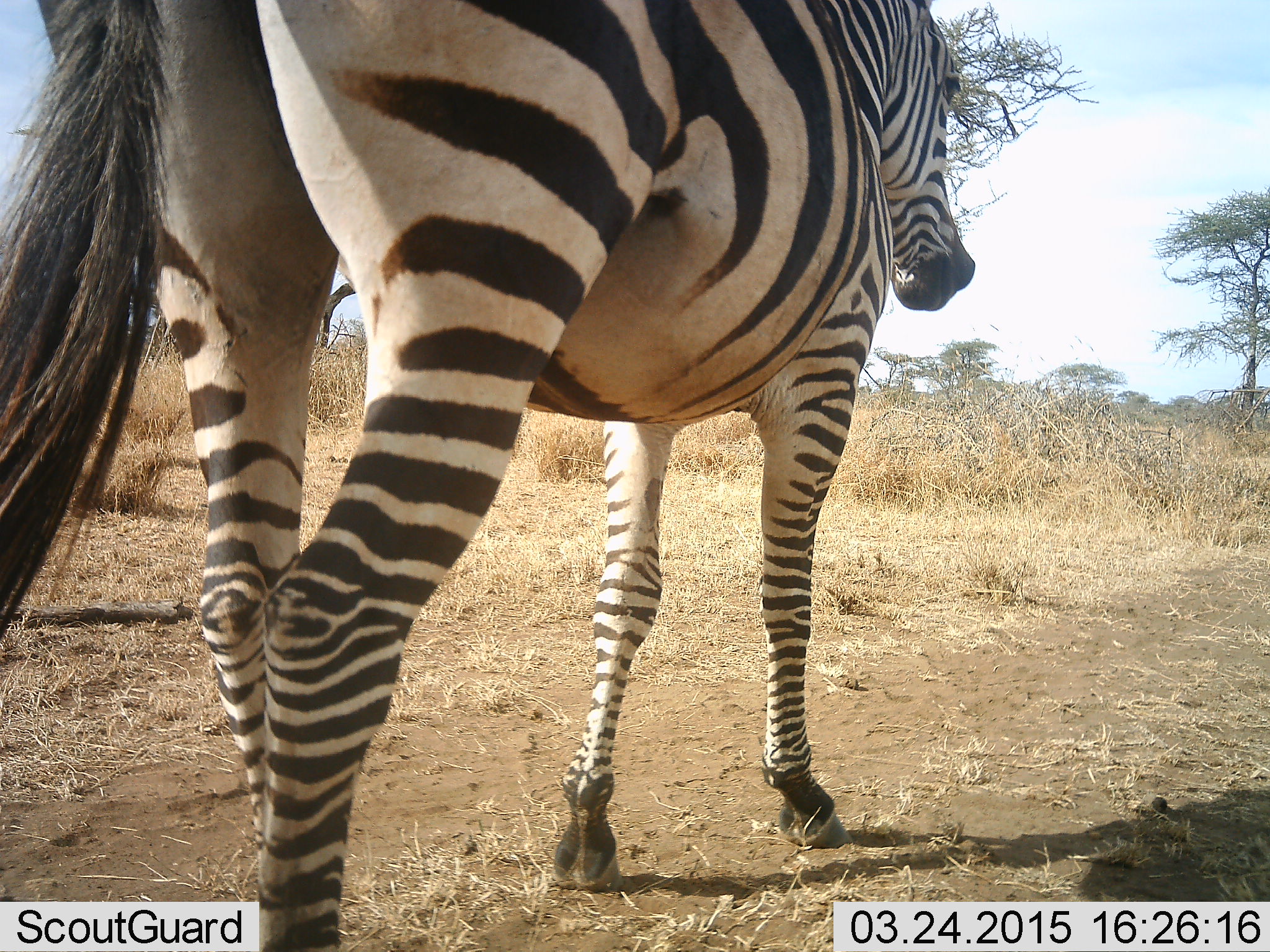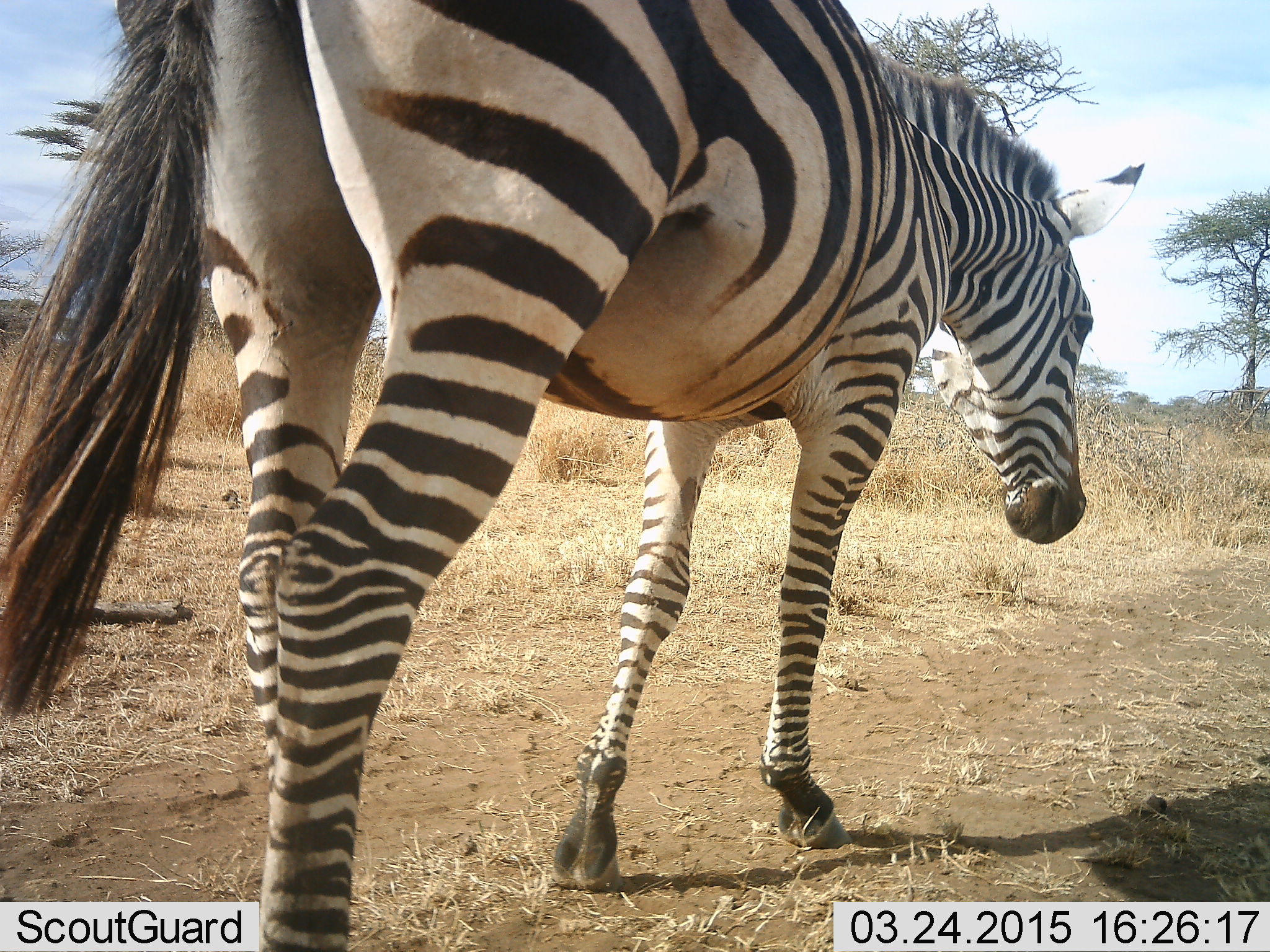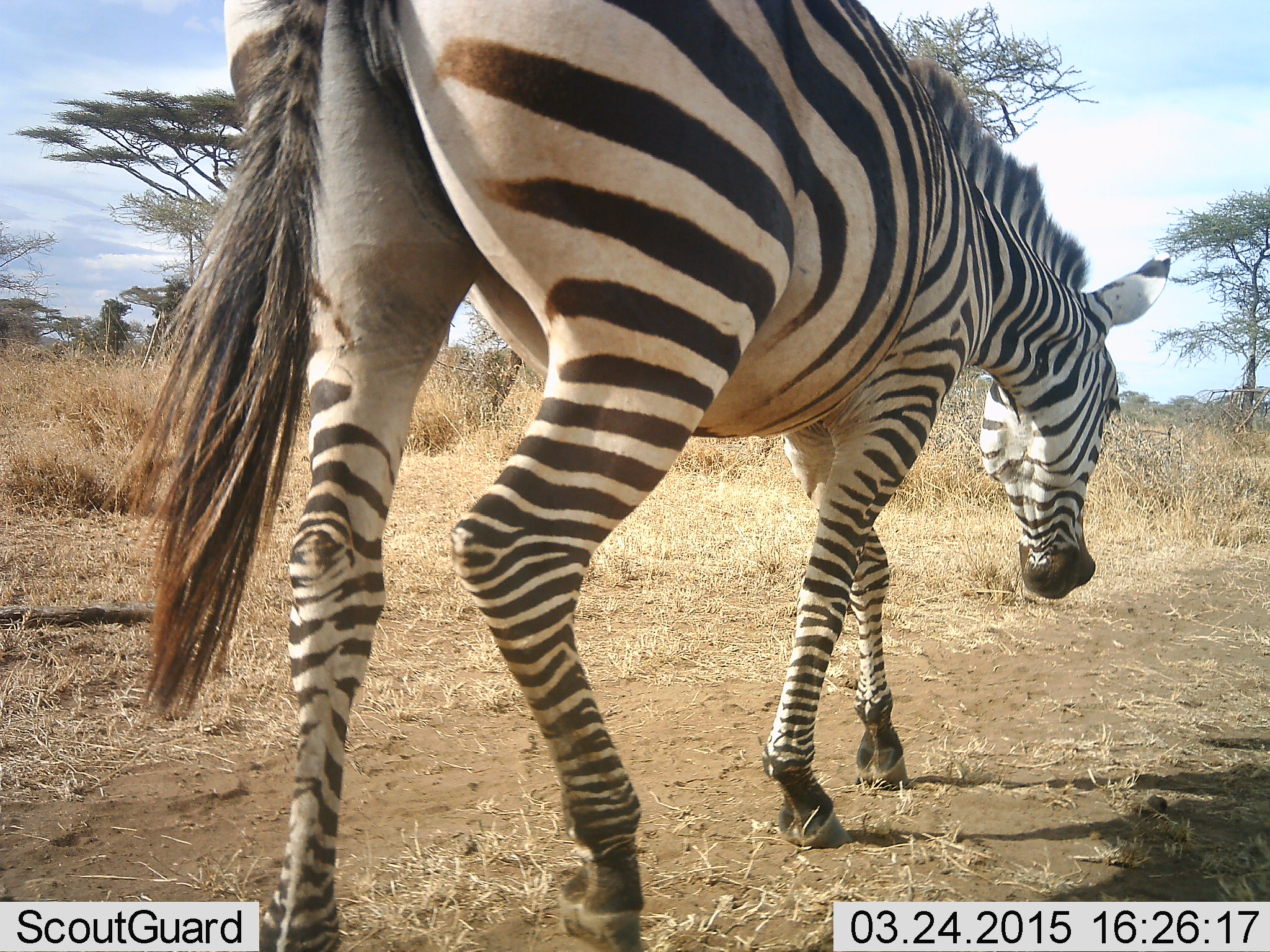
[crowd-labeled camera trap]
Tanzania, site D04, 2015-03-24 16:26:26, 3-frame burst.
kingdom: Animalia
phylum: Chordata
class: Mammalia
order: Perissodactyla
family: Equidae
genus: Equus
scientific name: Equus quagga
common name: plains zebra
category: zebra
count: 1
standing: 30%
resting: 0%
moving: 70%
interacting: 0%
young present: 0%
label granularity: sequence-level